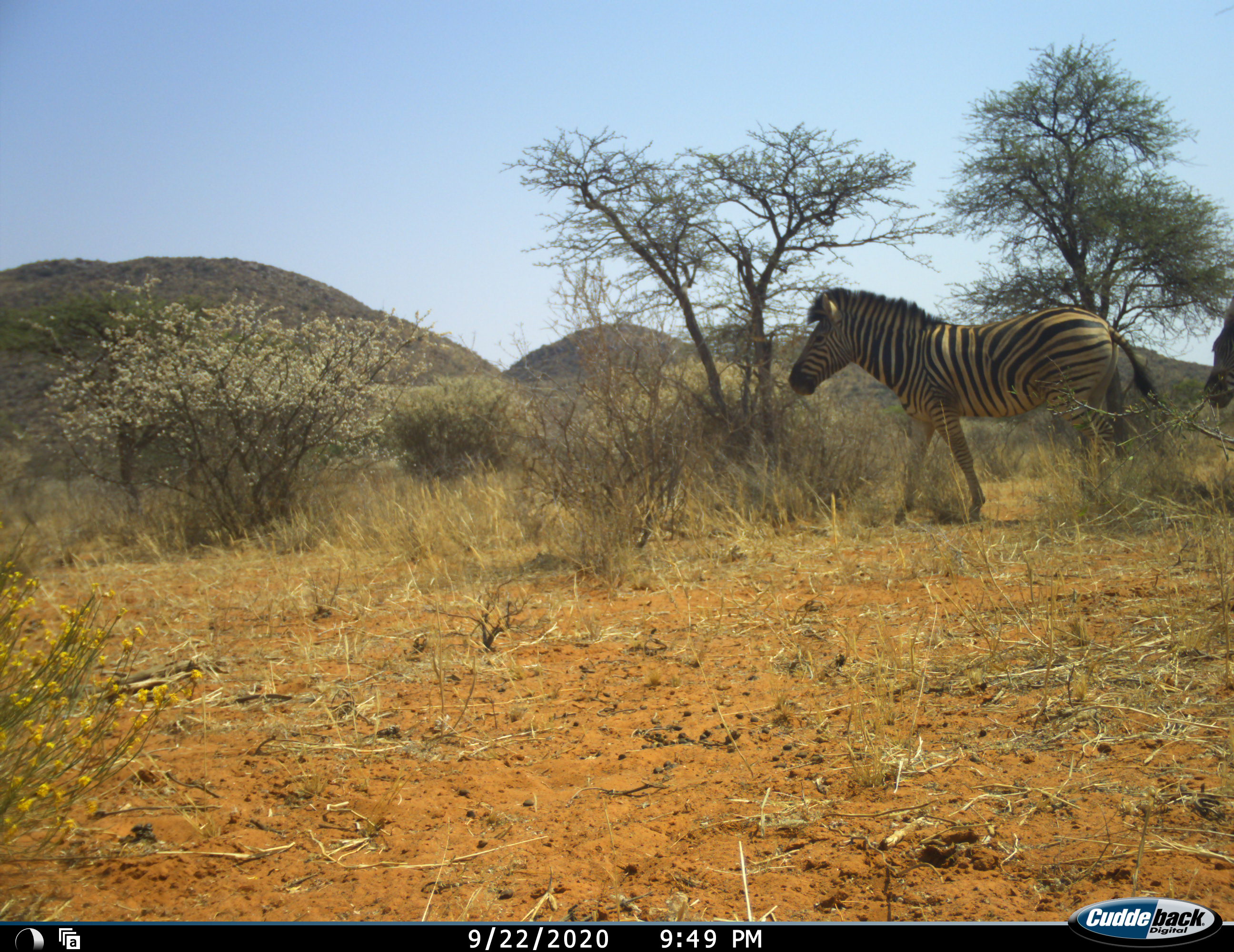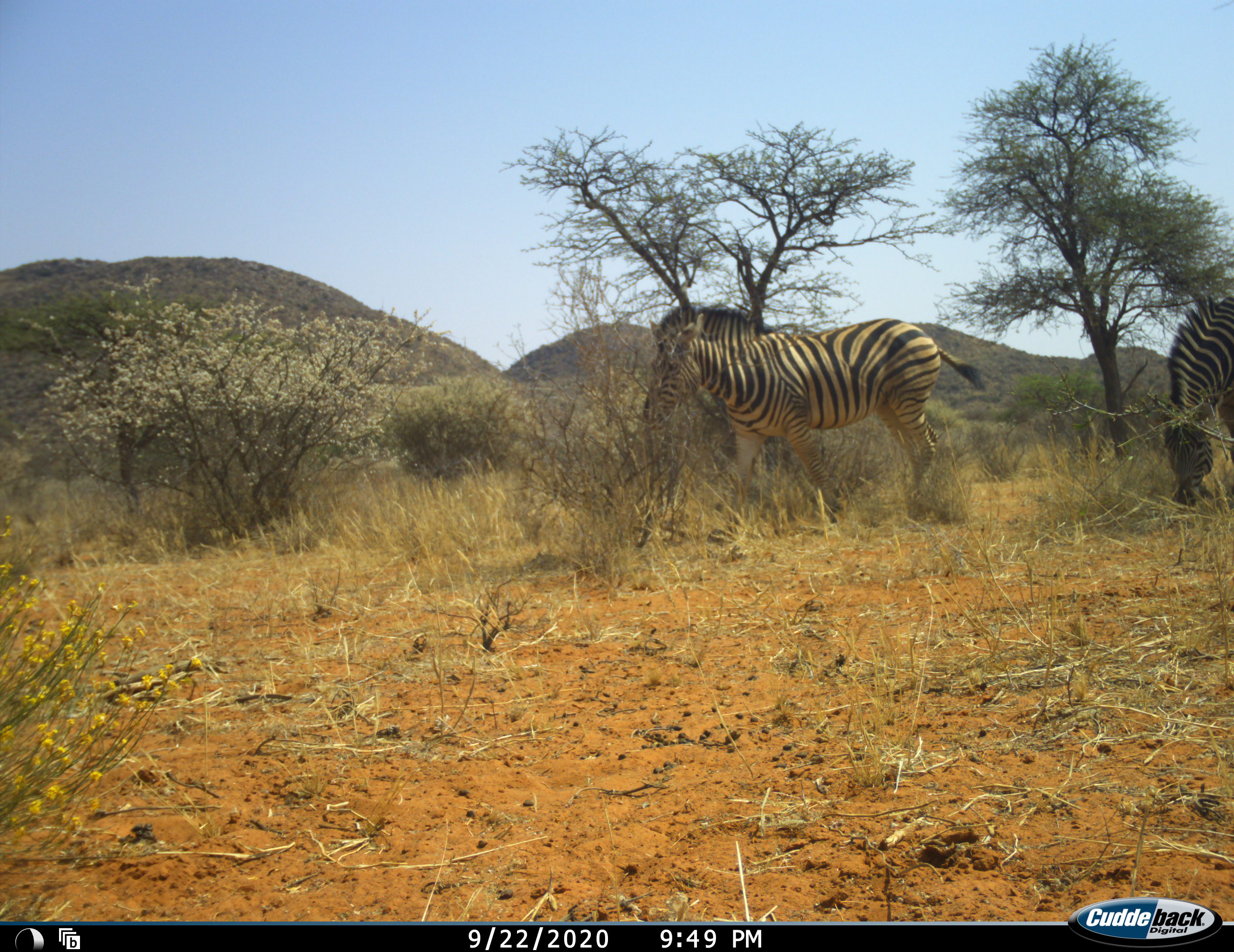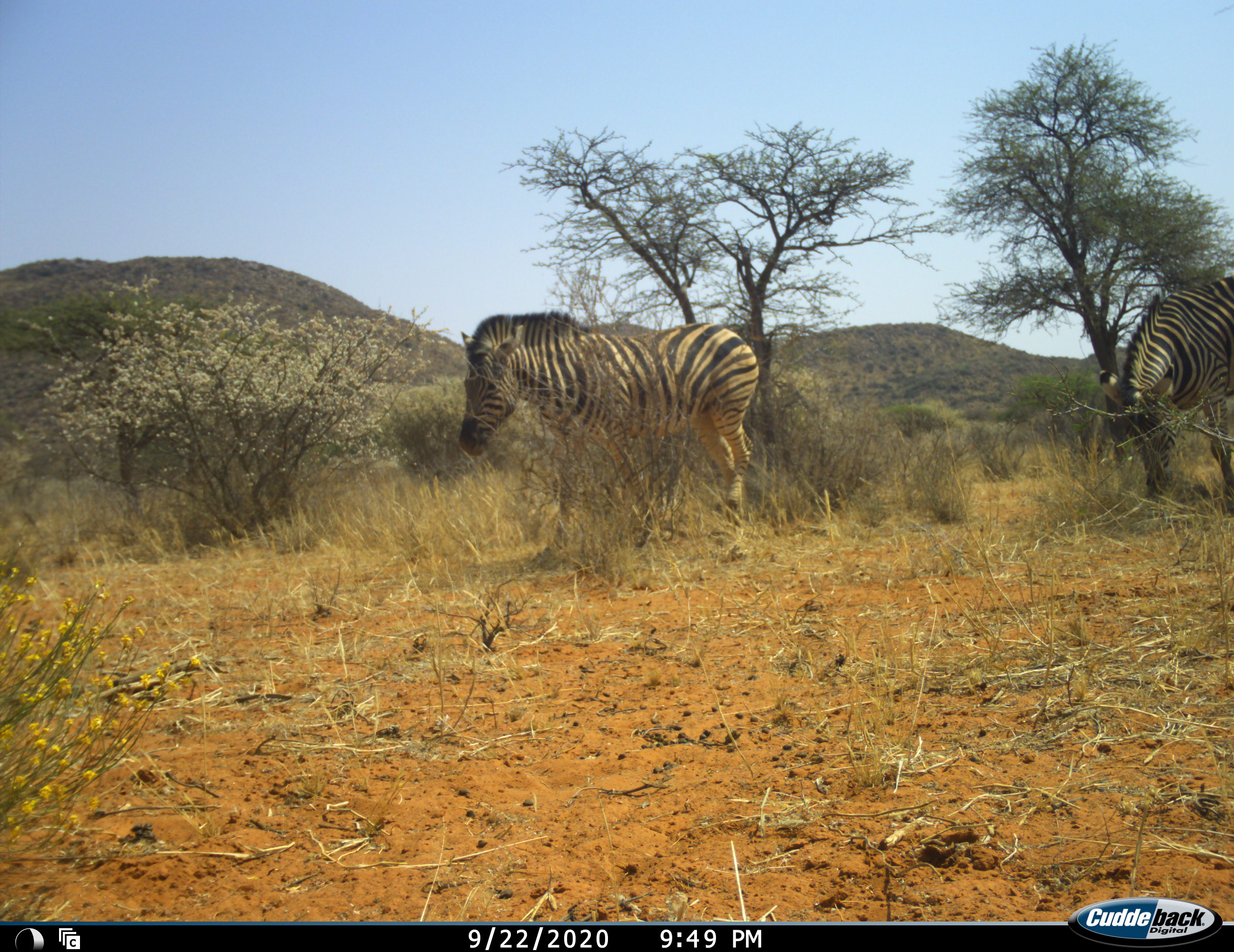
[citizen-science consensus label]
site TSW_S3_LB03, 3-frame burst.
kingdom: Animalia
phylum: Chordata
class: Mammalia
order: Perissodactyla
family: Equidae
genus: Equus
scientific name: Equus quagga burchellii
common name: burchell's zebra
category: zebraburchells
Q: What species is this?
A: Zebraburchells (burchell's zebra) (Equus quagga burchellii).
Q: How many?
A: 2.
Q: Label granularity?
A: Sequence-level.